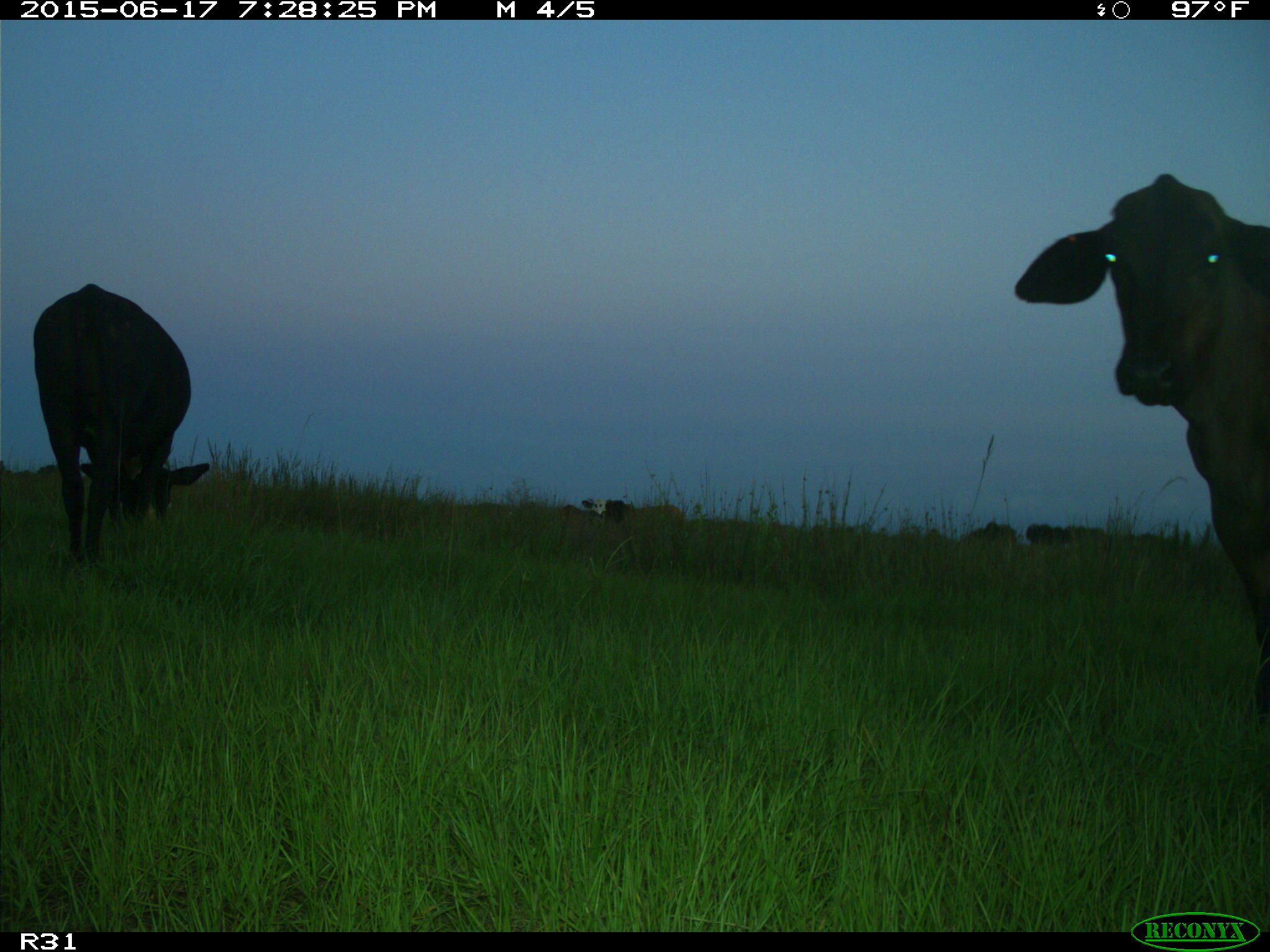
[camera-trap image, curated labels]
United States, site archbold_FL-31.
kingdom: Animalia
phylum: Chordata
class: Mammalia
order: Artiodactyla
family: Bovidae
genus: Bos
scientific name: Bos taurus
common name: domestic cow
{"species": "Bos taurus (domestic cow)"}